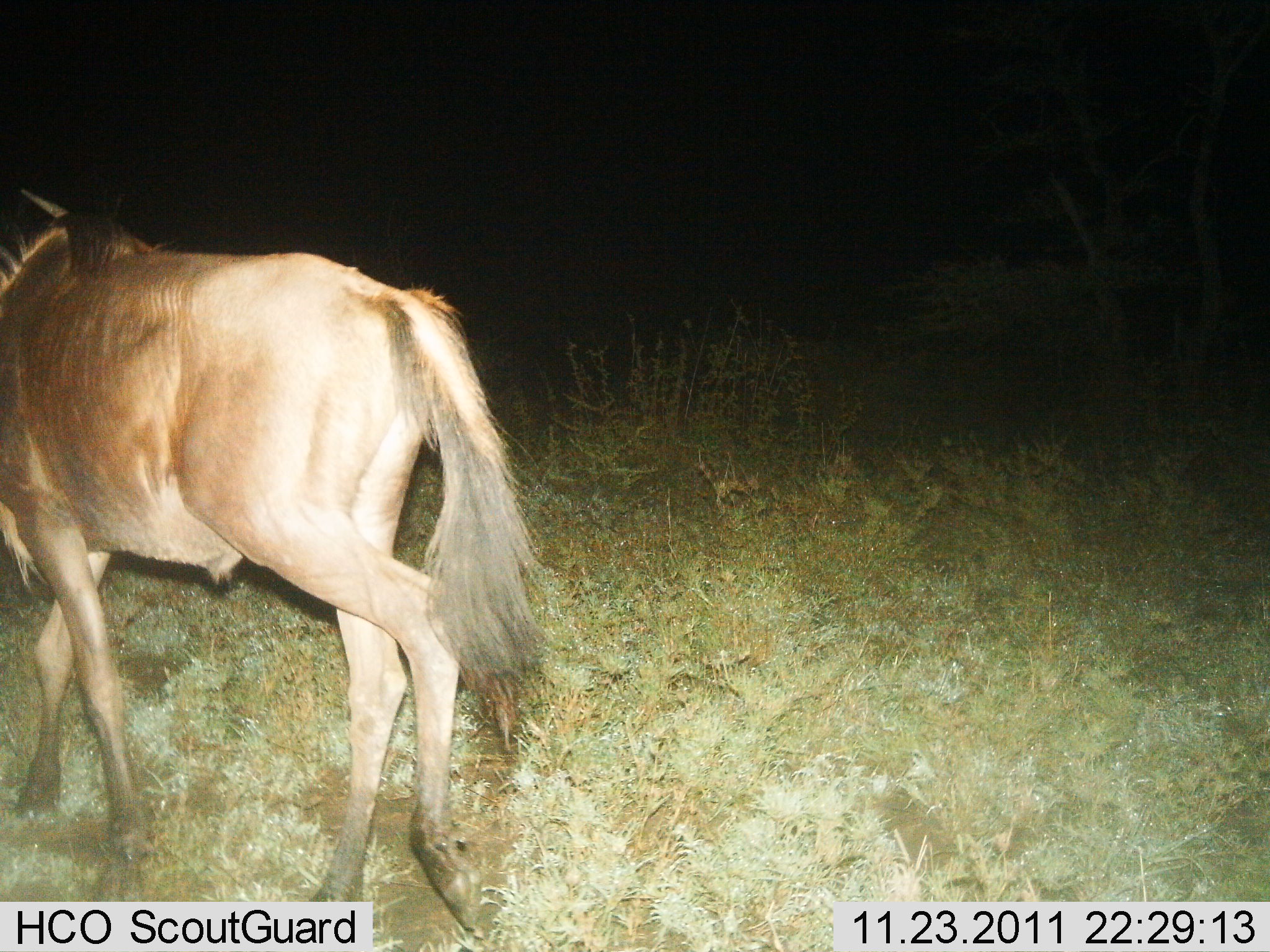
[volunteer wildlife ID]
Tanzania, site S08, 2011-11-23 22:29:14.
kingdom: Animalia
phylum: Chordata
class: Mammalia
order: Artiodactyla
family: Bovidae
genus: Connochaetes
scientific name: Connochaetes taurinus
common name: blue wildebeest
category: wildebeest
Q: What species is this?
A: Wildebeest (blue wildebeest) (Connochaetes taurinus).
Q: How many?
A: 1.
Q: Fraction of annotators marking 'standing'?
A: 23%.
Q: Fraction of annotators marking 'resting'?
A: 0%.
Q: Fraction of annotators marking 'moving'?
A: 77%.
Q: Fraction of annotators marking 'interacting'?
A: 0%.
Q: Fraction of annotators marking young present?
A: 0%.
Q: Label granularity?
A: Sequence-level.